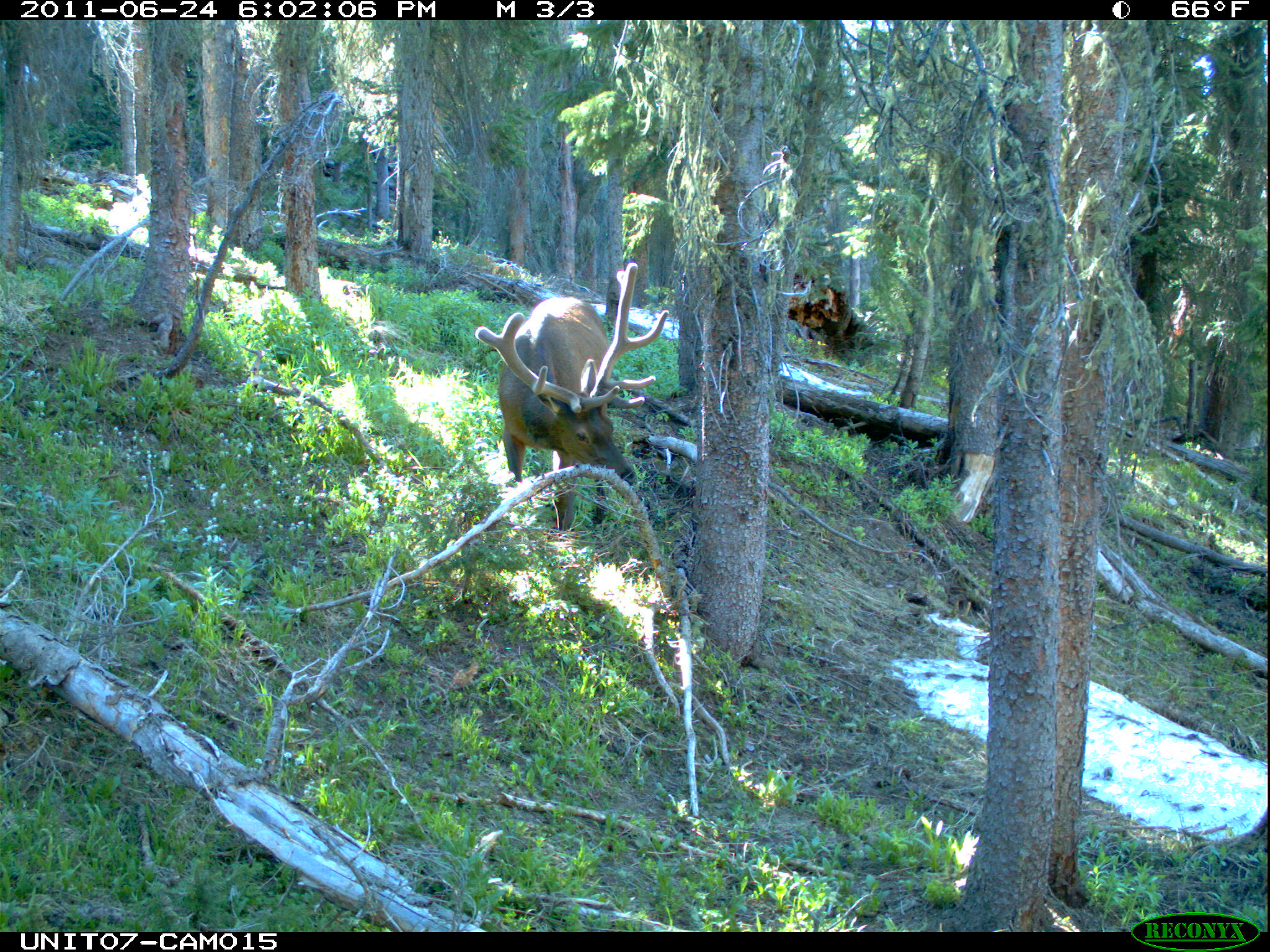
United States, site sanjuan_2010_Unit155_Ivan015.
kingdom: Animalia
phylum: Chordata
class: Mammalia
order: Artiodactyla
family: Cervidae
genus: Cervus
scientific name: Cervus elaphus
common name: red deer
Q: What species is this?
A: Cervus elaphus (red deer).